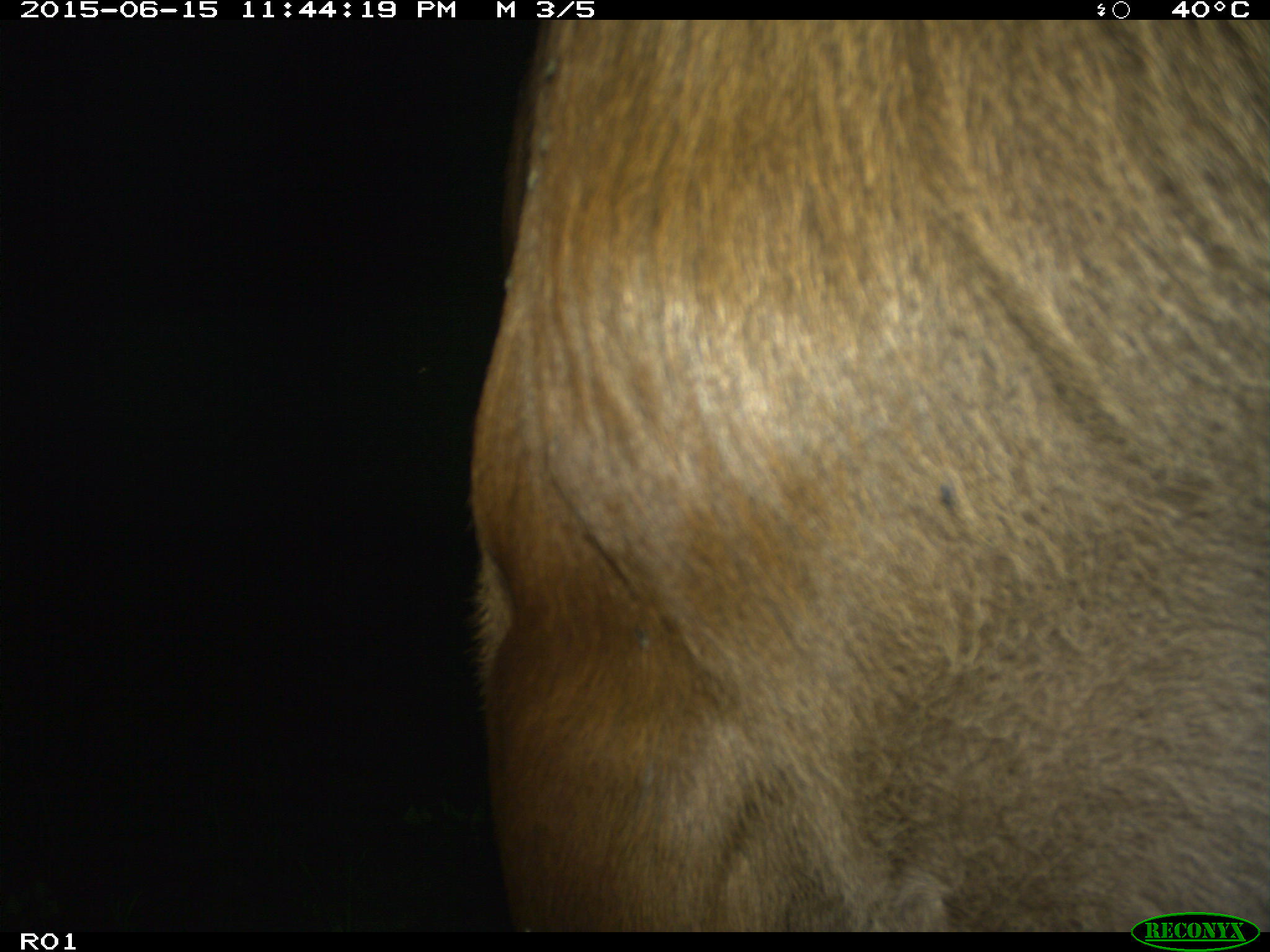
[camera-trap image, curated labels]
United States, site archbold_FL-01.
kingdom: Animalia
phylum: Chordata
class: Mammalia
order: Artiodactyla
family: Bovidae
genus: Bos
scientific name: Bos taurus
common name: domestic cow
Bos taurus (domestic cow).